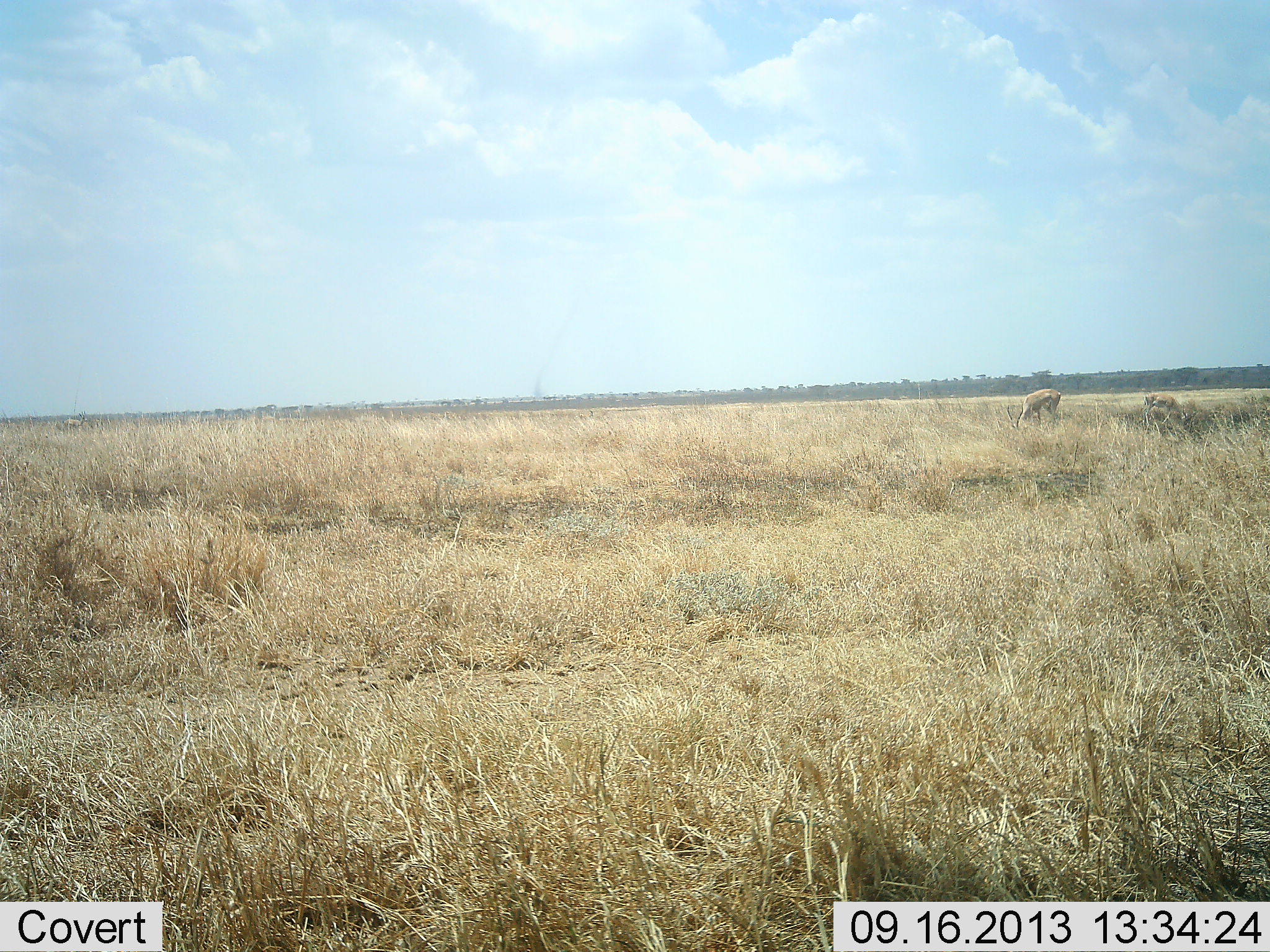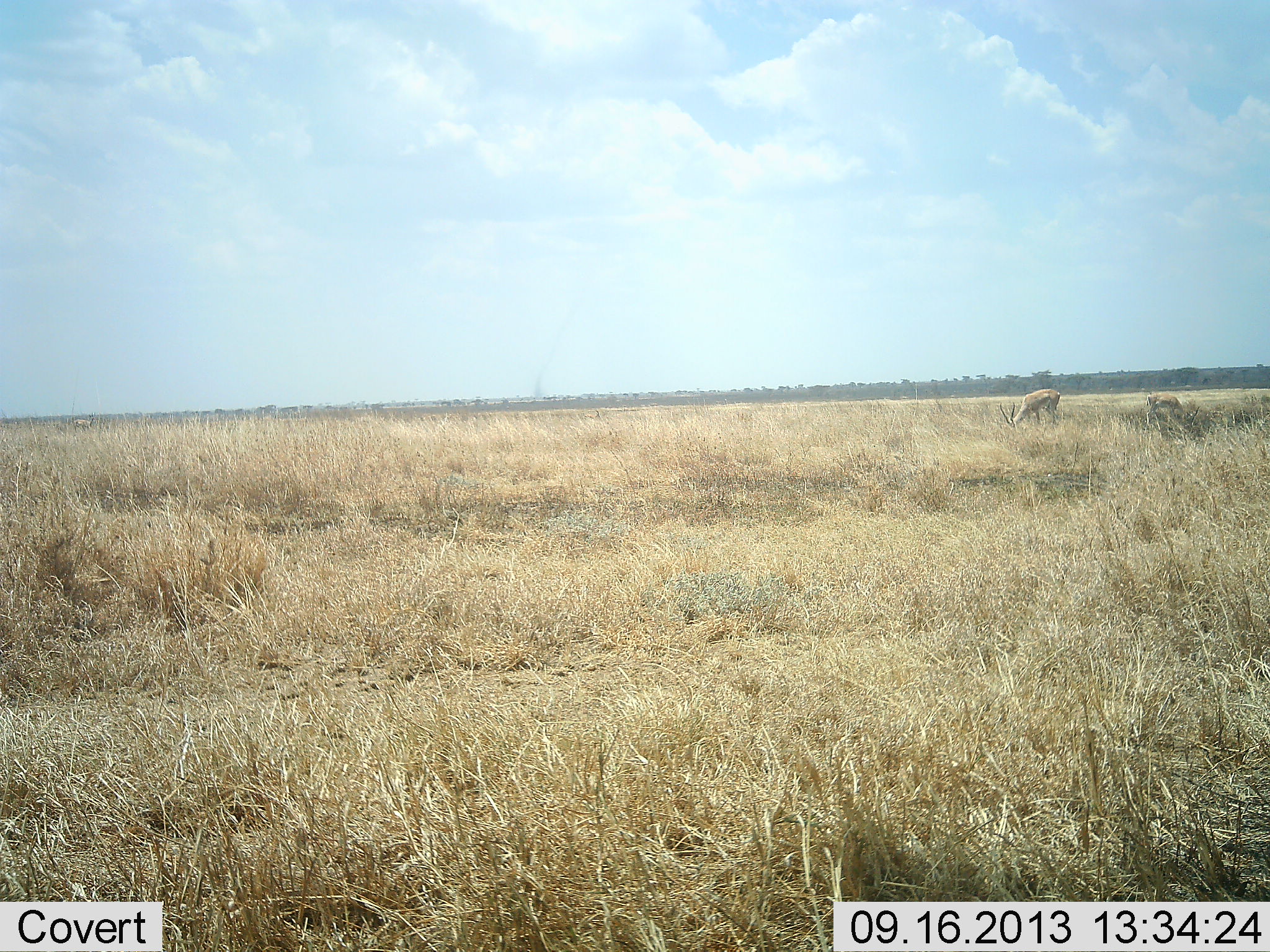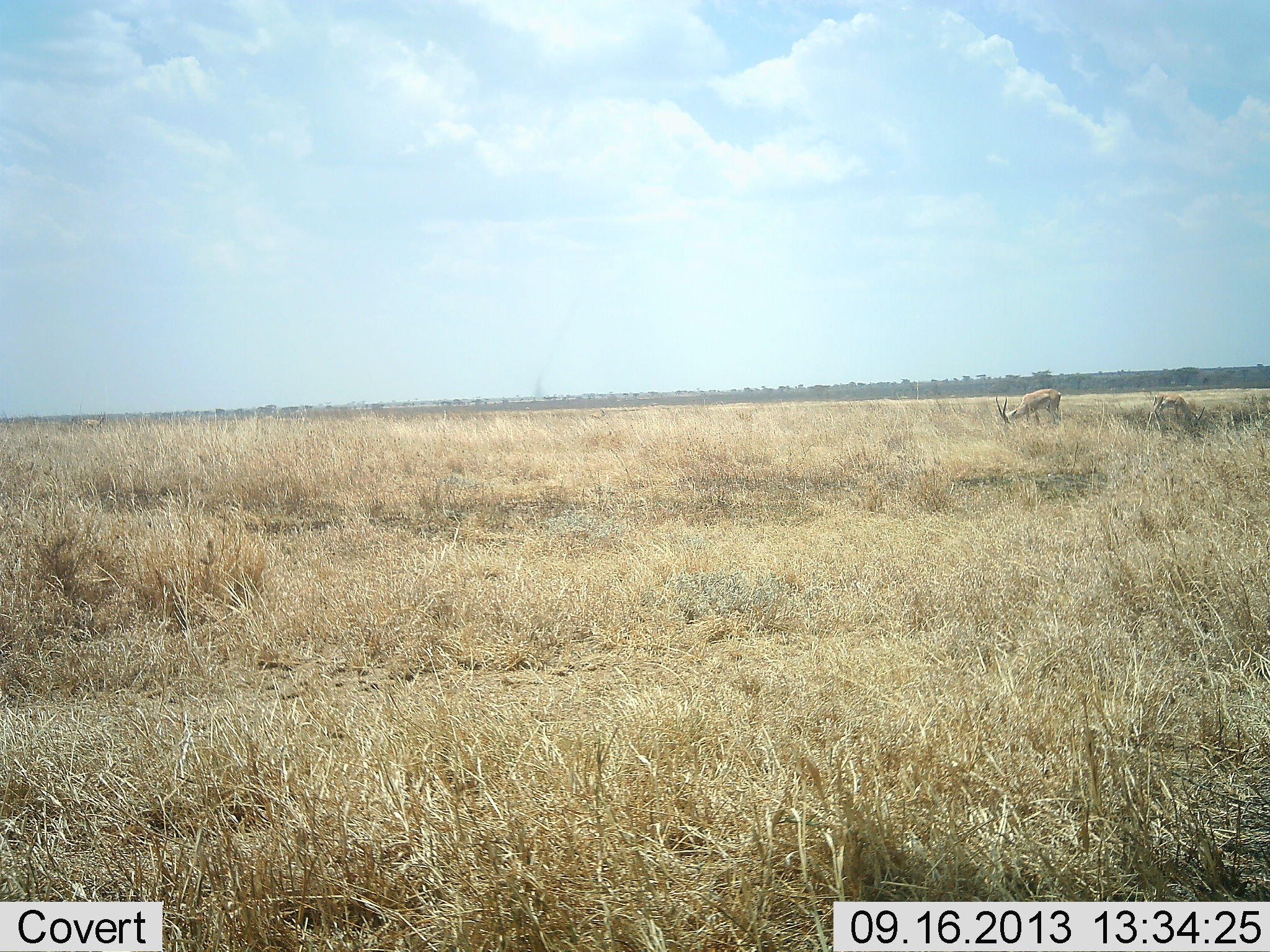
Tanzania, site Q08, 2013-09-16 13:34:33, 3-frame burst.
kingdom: Animalia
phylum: Chordata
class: Mammalia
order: Artiodactyla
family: Bovidae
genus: Nanger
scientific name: Nanger granti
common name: grant's gazelle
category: gazellegrants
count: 2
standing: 17%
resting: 0%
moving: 17%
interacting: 0%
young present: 0%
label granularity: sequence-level